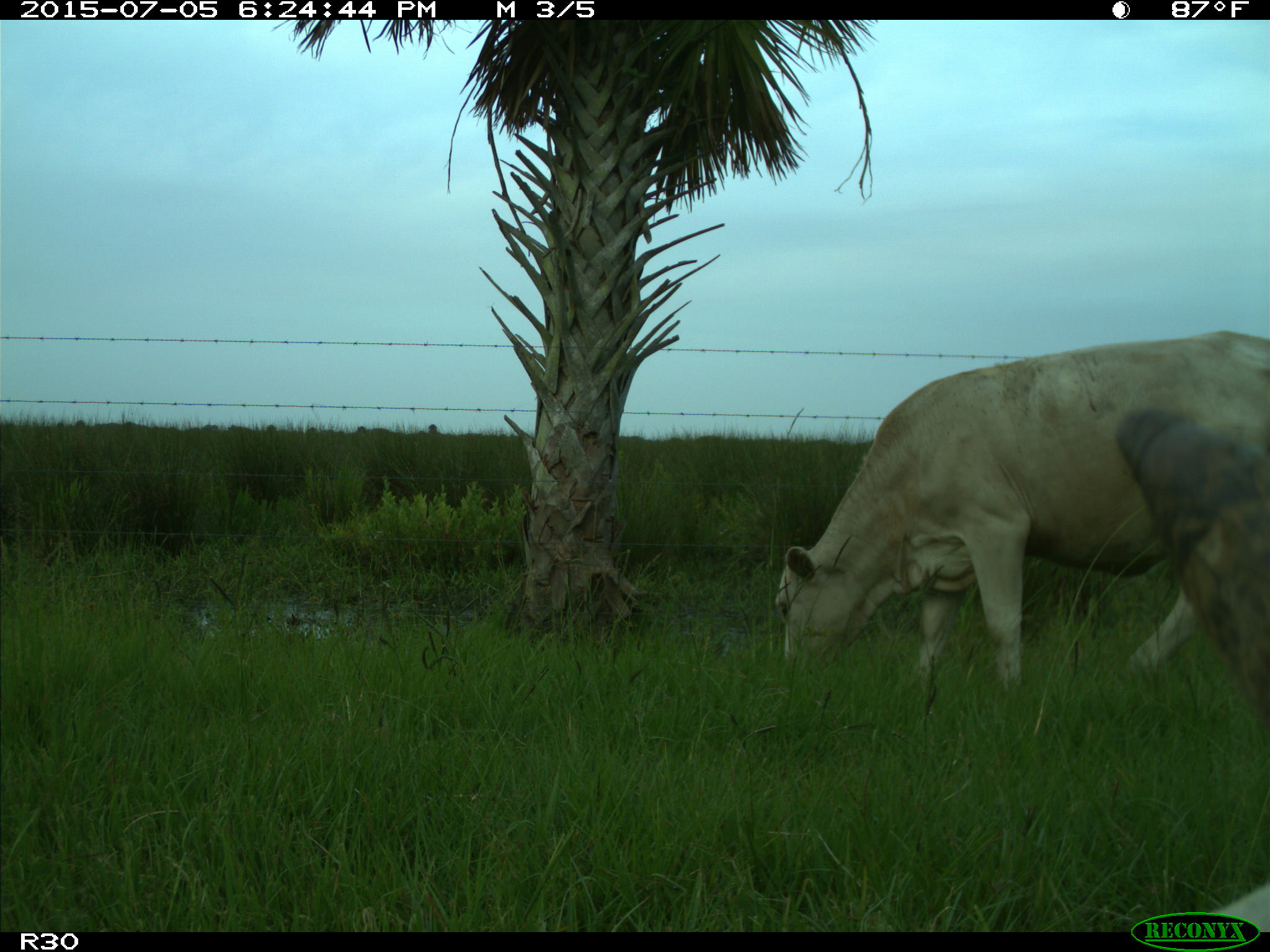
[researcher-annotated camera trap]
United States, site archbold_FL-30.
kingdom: Animalia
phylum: Chordata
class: Mammalia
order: Artiodactyla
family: Bovidae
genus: Bos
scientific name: Bos taurus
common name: domestic cow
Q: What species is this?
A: Bos taurus (domestic cow).